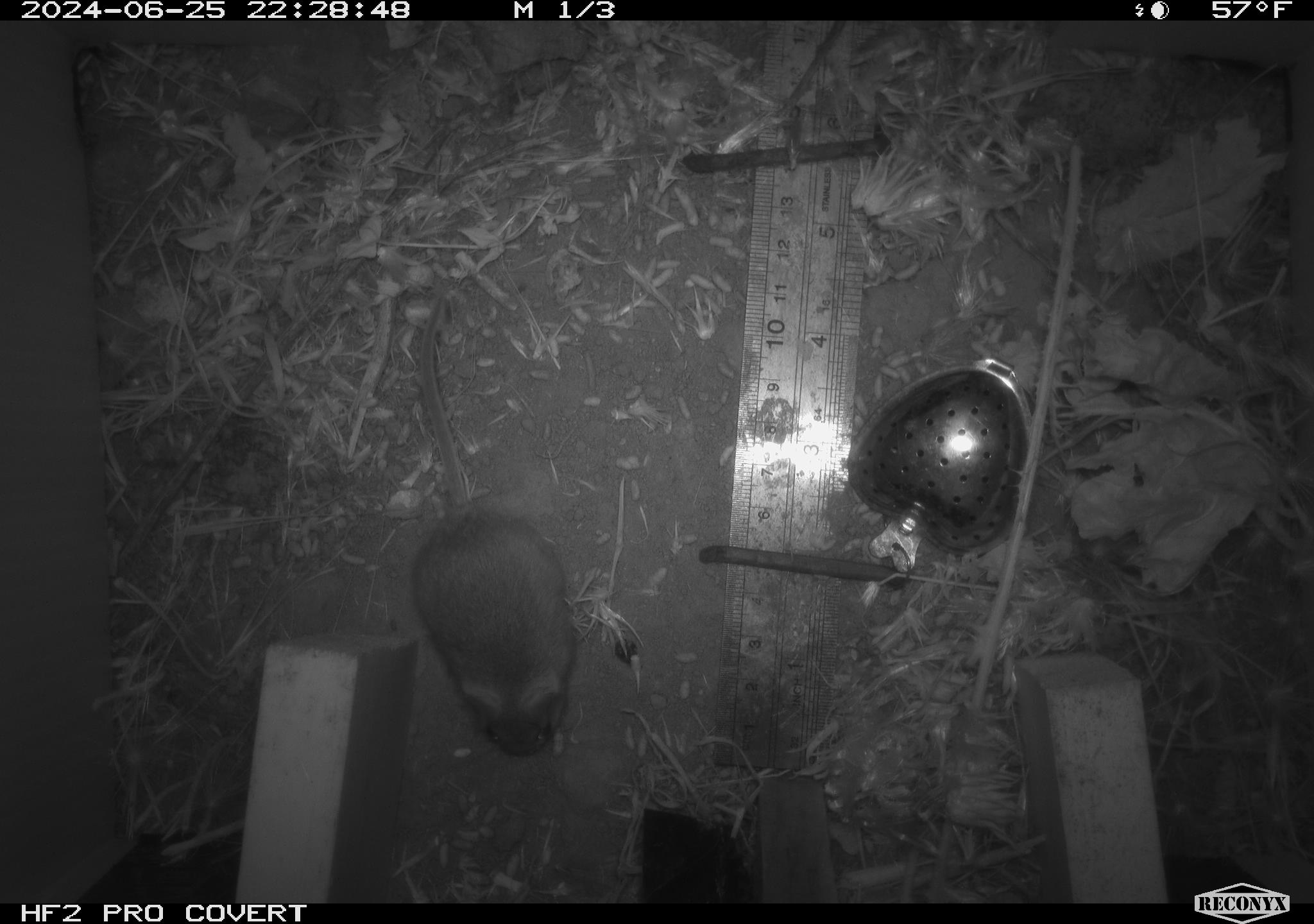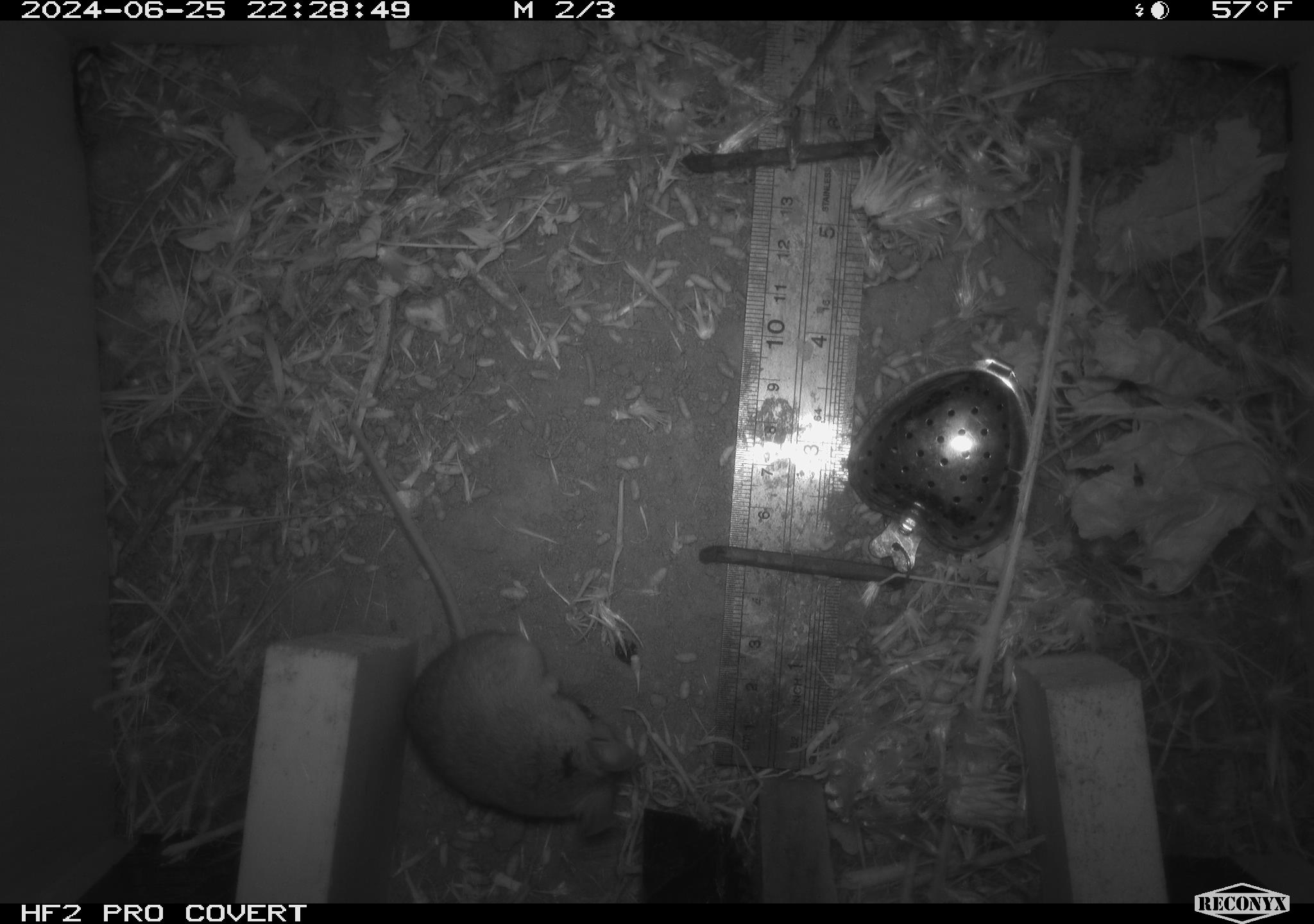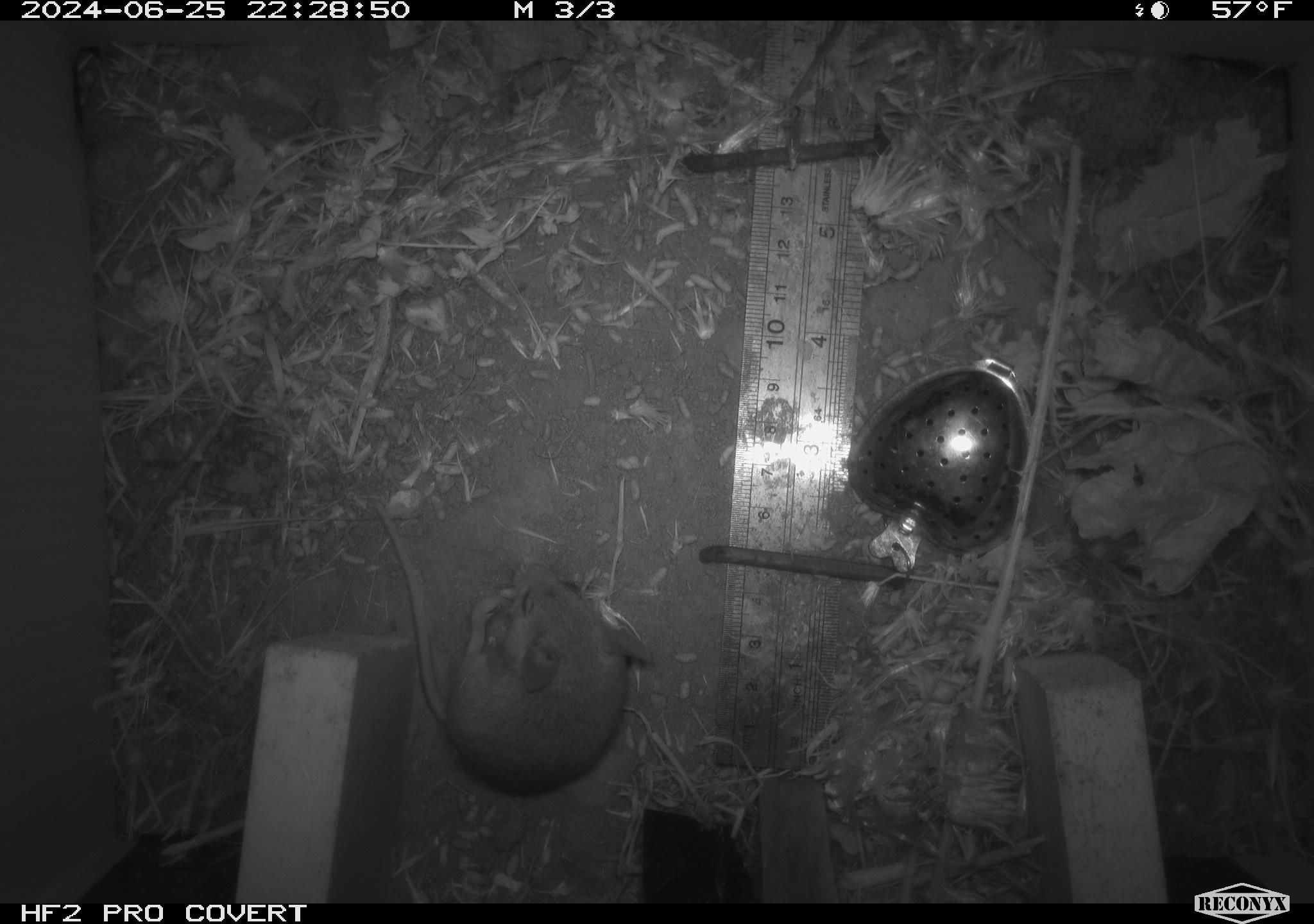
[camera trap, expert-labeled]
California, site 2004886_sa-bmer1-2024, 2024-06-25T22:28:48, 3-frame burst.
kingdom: Animalia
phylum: Chordata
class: Mammalia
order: Rodentia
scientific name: Rodentia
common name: mouse species